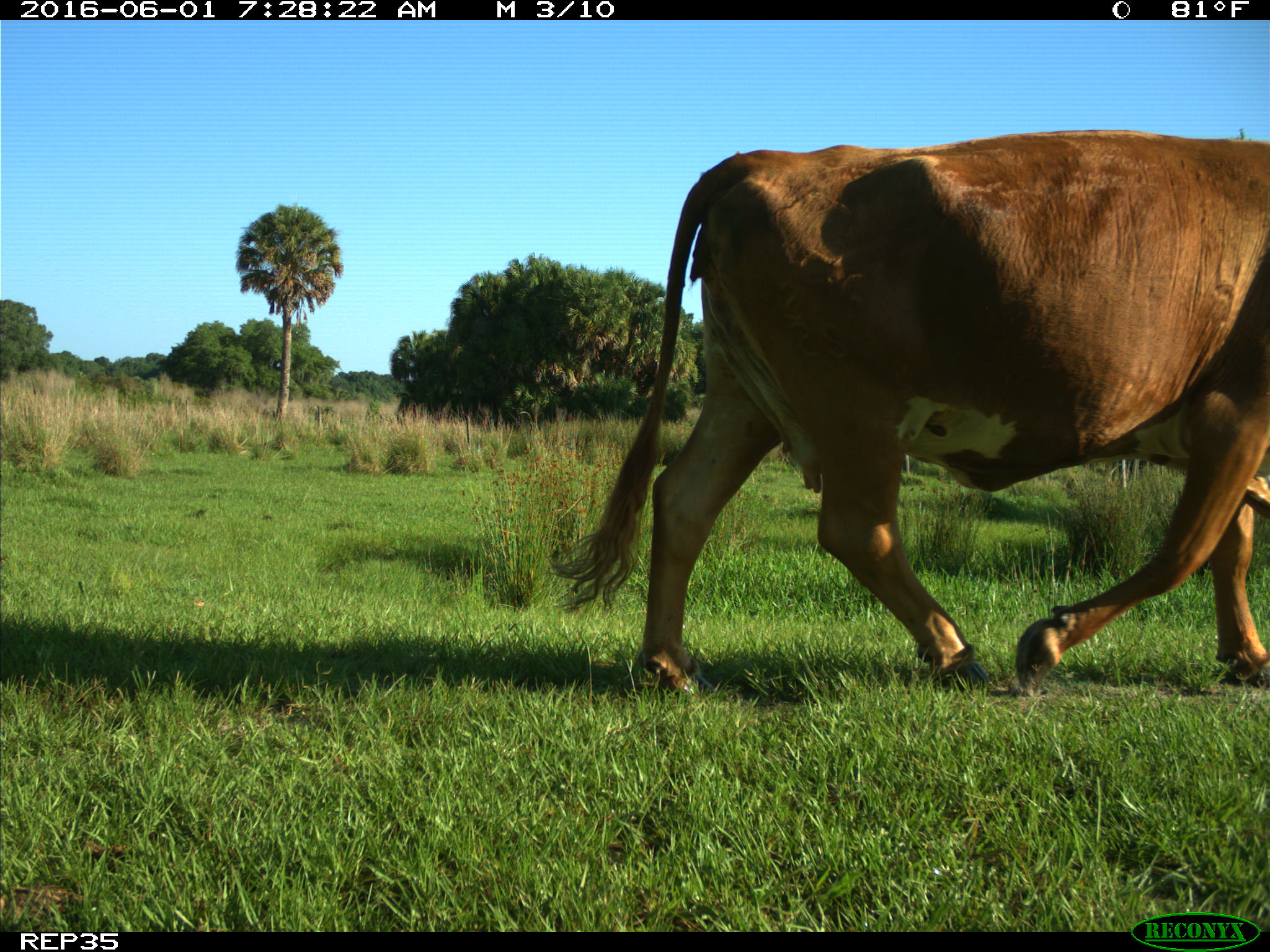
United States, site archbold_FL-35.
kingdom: Animalia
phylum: Chordata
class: Mammalia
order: Artiodactyla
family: Bovidae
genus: Bos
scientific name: Bos taurus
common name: domestic cow